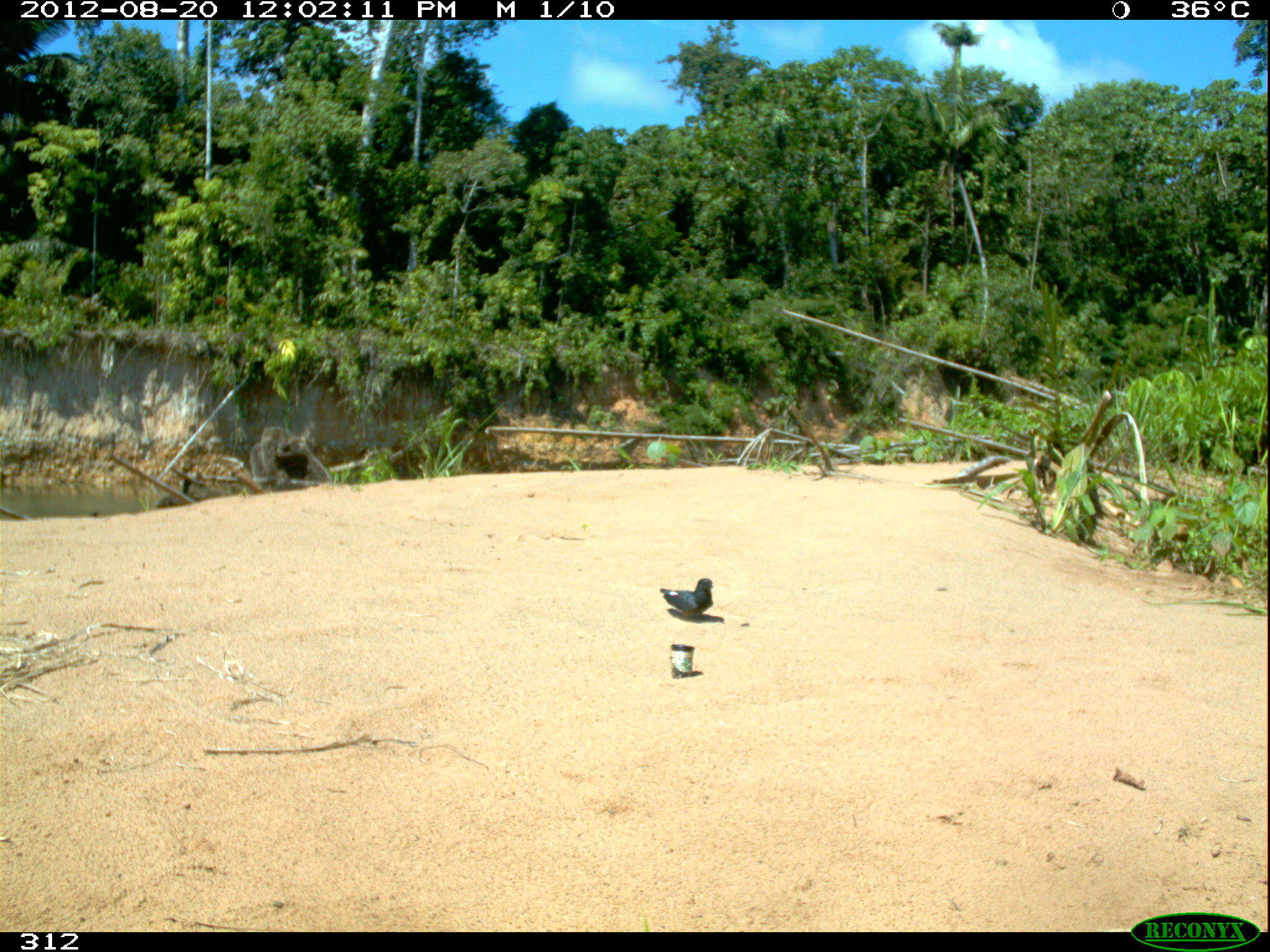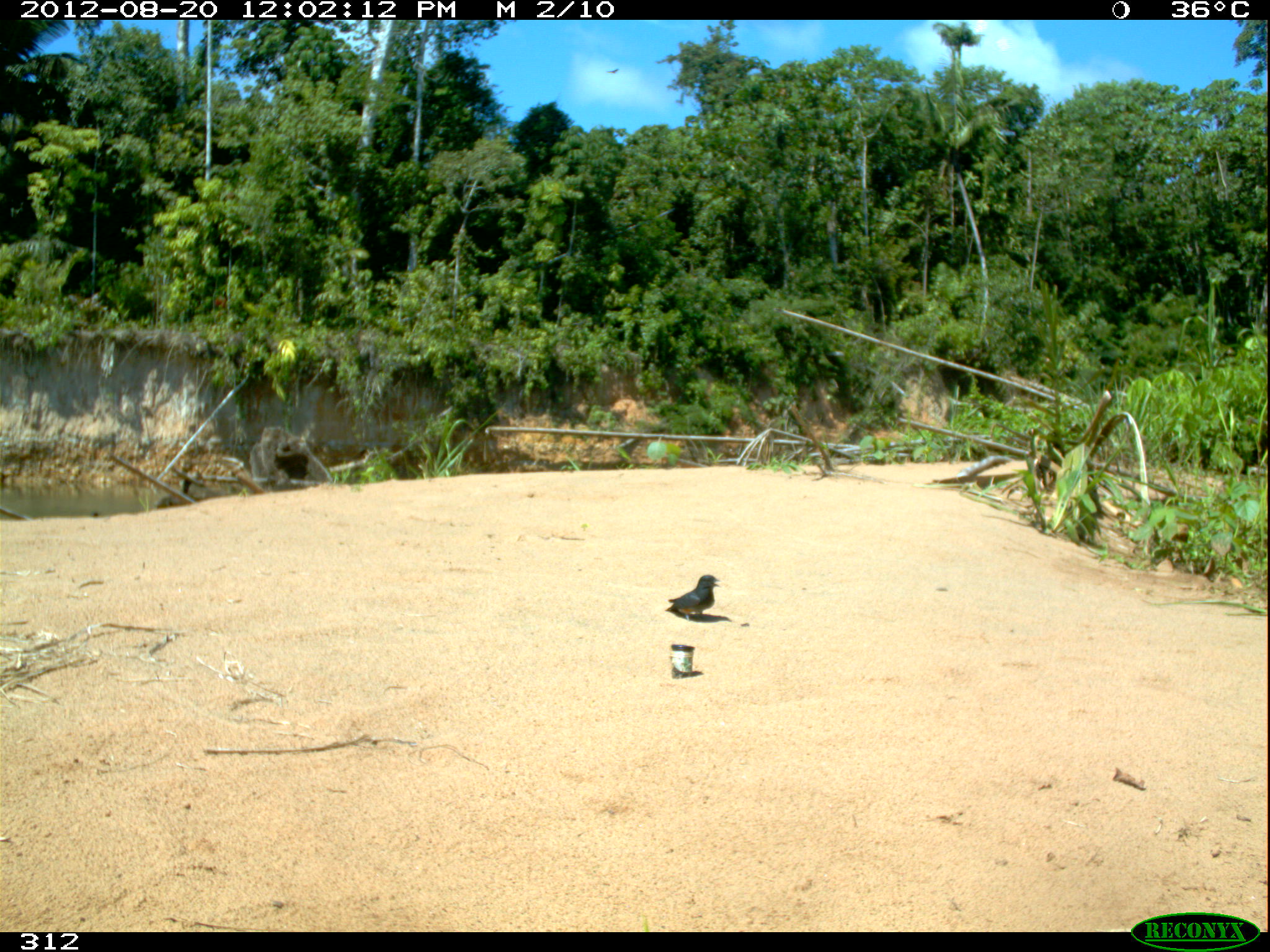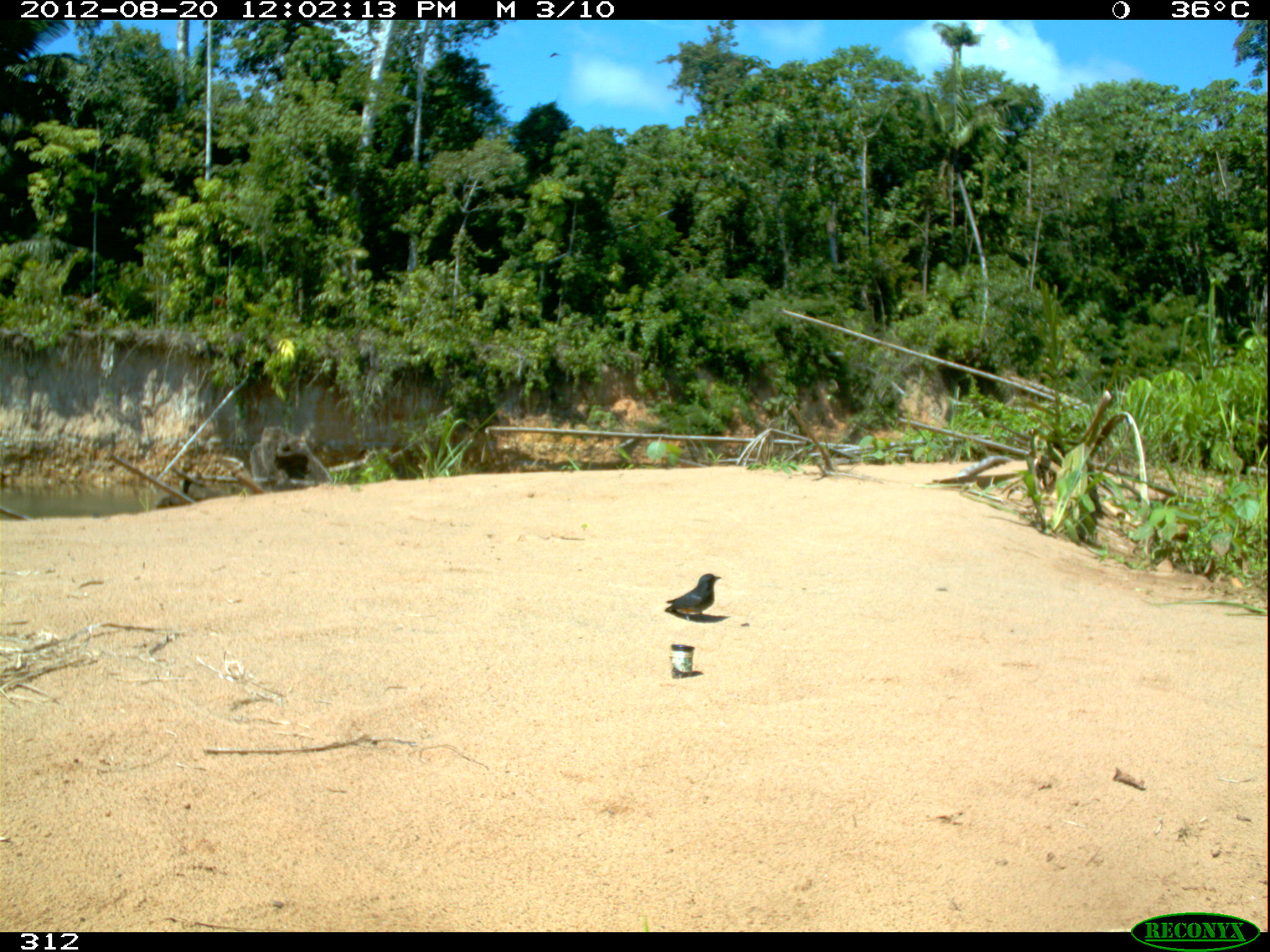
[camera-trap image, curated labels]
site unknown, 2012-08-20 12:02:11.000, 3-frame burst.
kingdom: Animalia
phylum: Chordata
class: Aves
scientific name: Aves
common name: bird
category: unknown bird